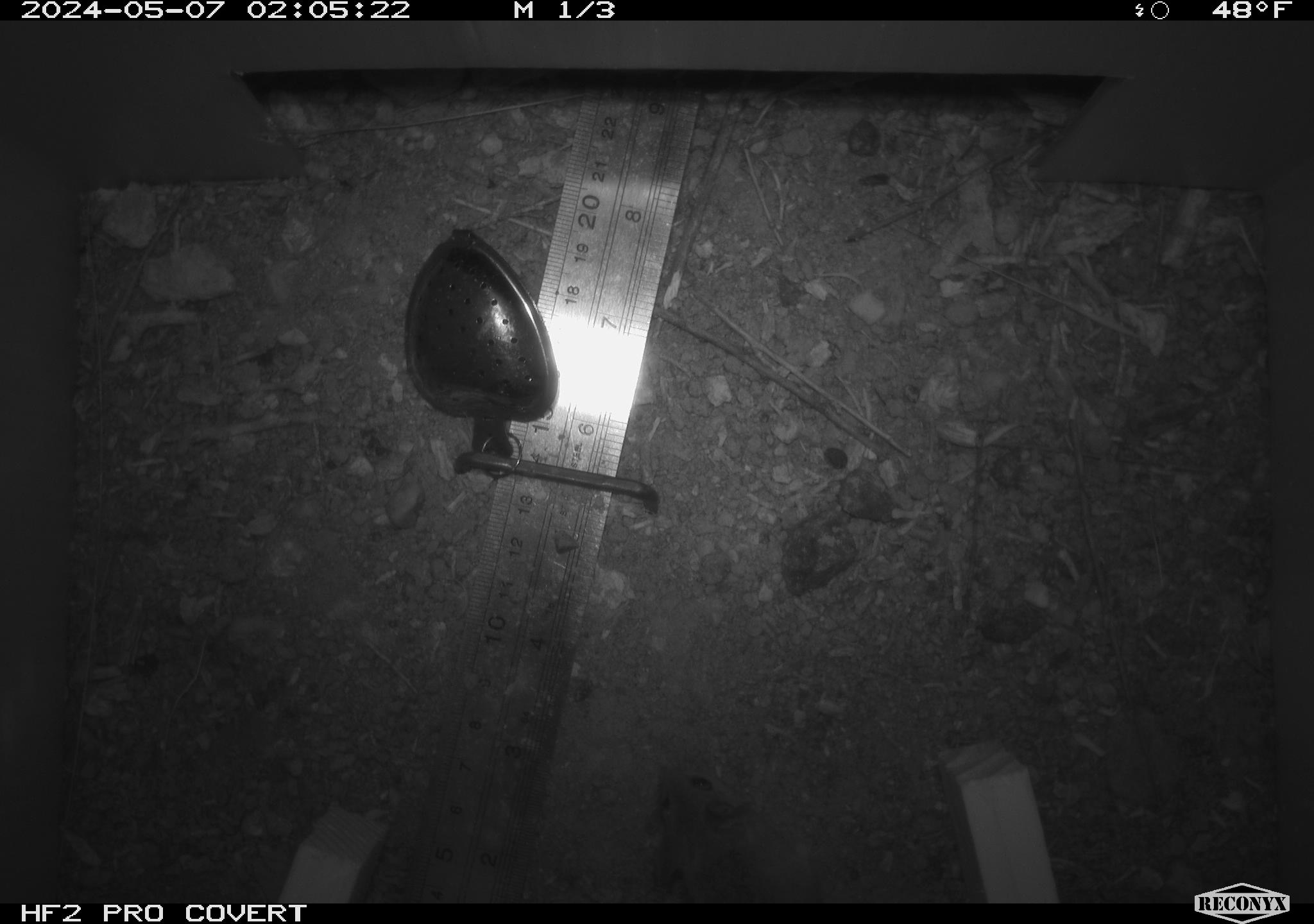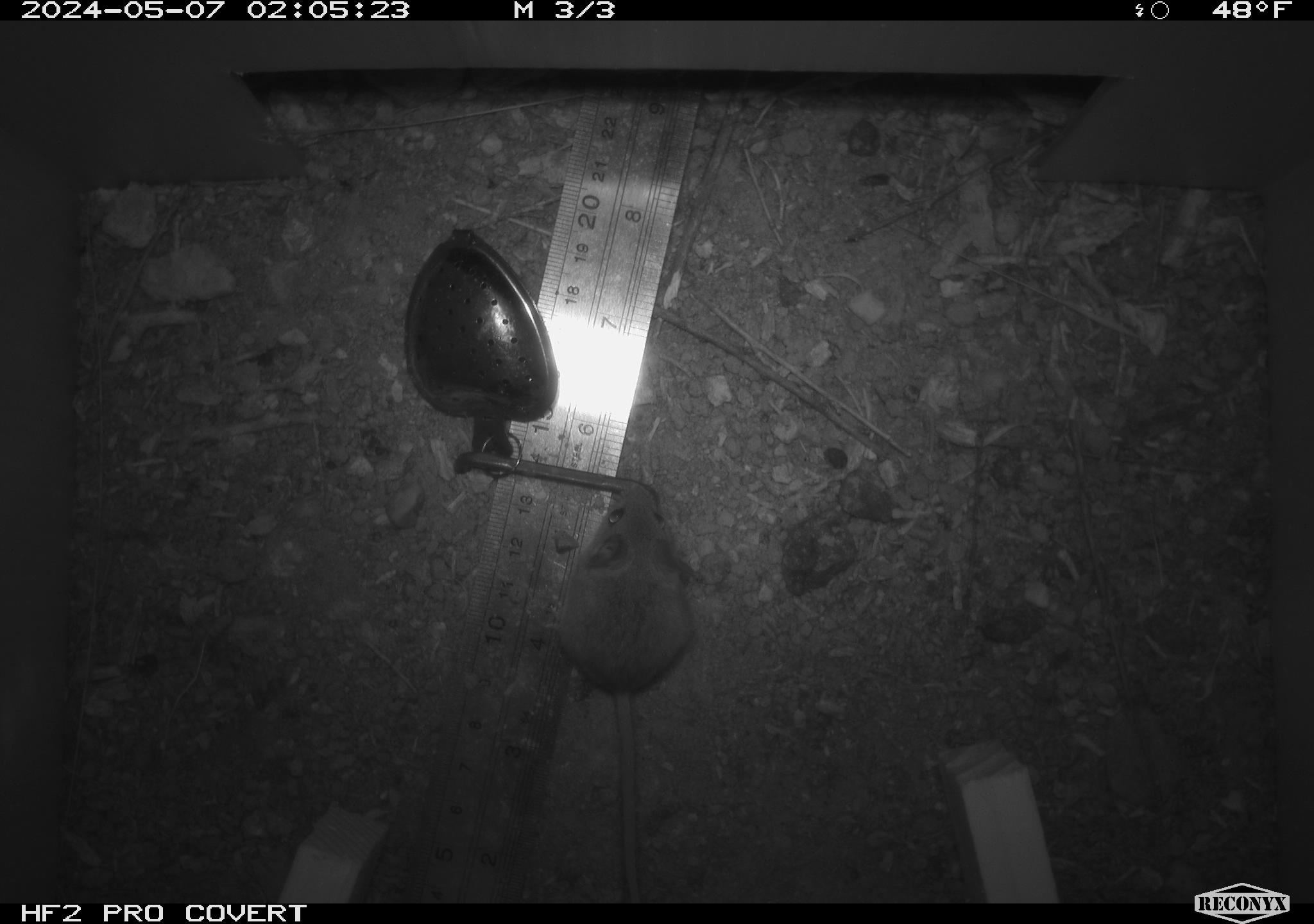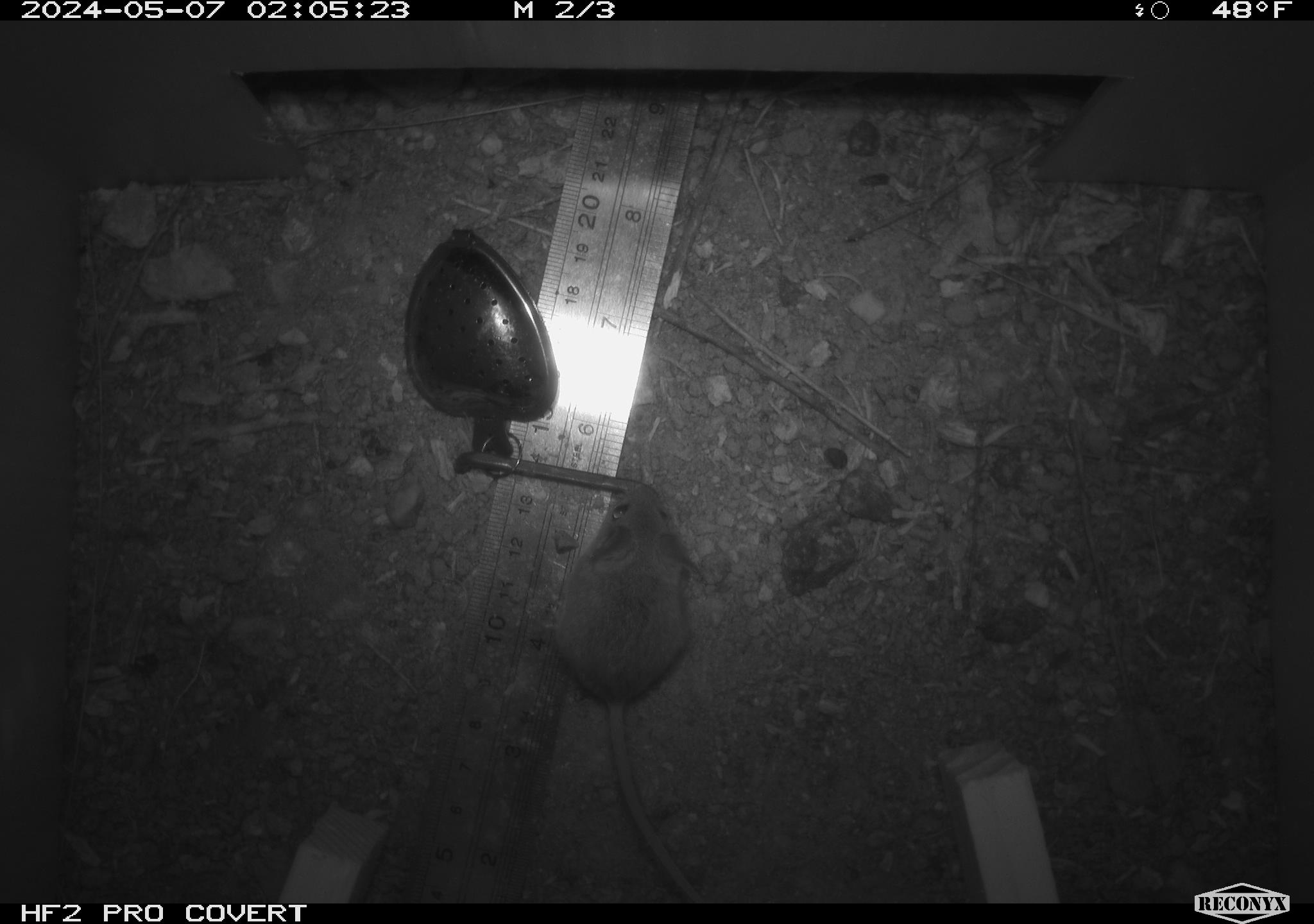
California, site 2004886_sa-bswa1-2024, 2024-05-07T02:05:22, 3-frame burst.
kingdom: Animalia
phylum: Chordata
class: Mammalia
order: Rodentia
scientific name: Rodentia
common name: mouse species